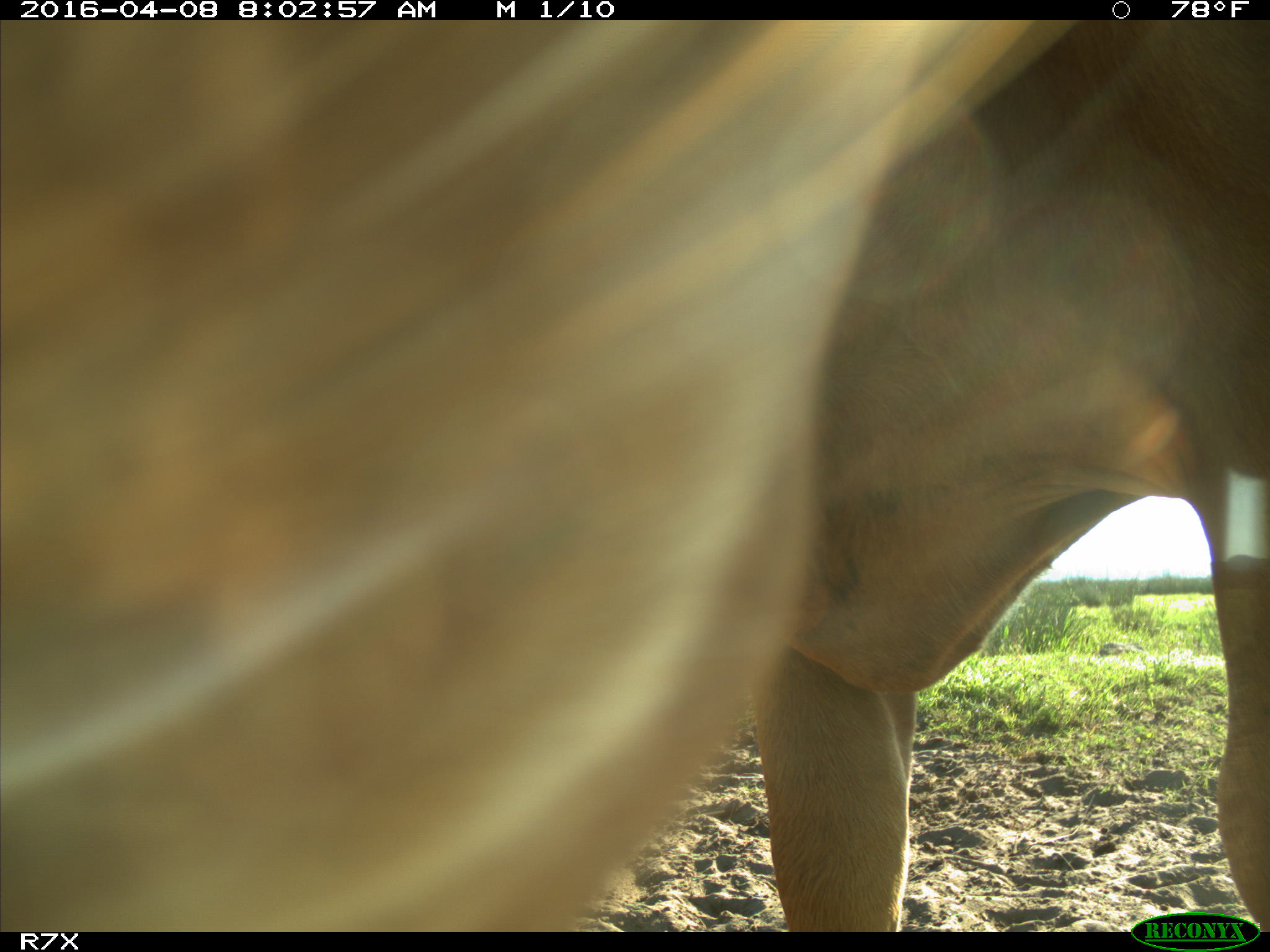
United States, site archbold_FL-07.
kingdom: Animalia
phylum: Chordata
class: Mammalia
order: Artiodactyla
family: Bovidae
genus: Bos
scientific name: Bos taurus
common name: domestic cow